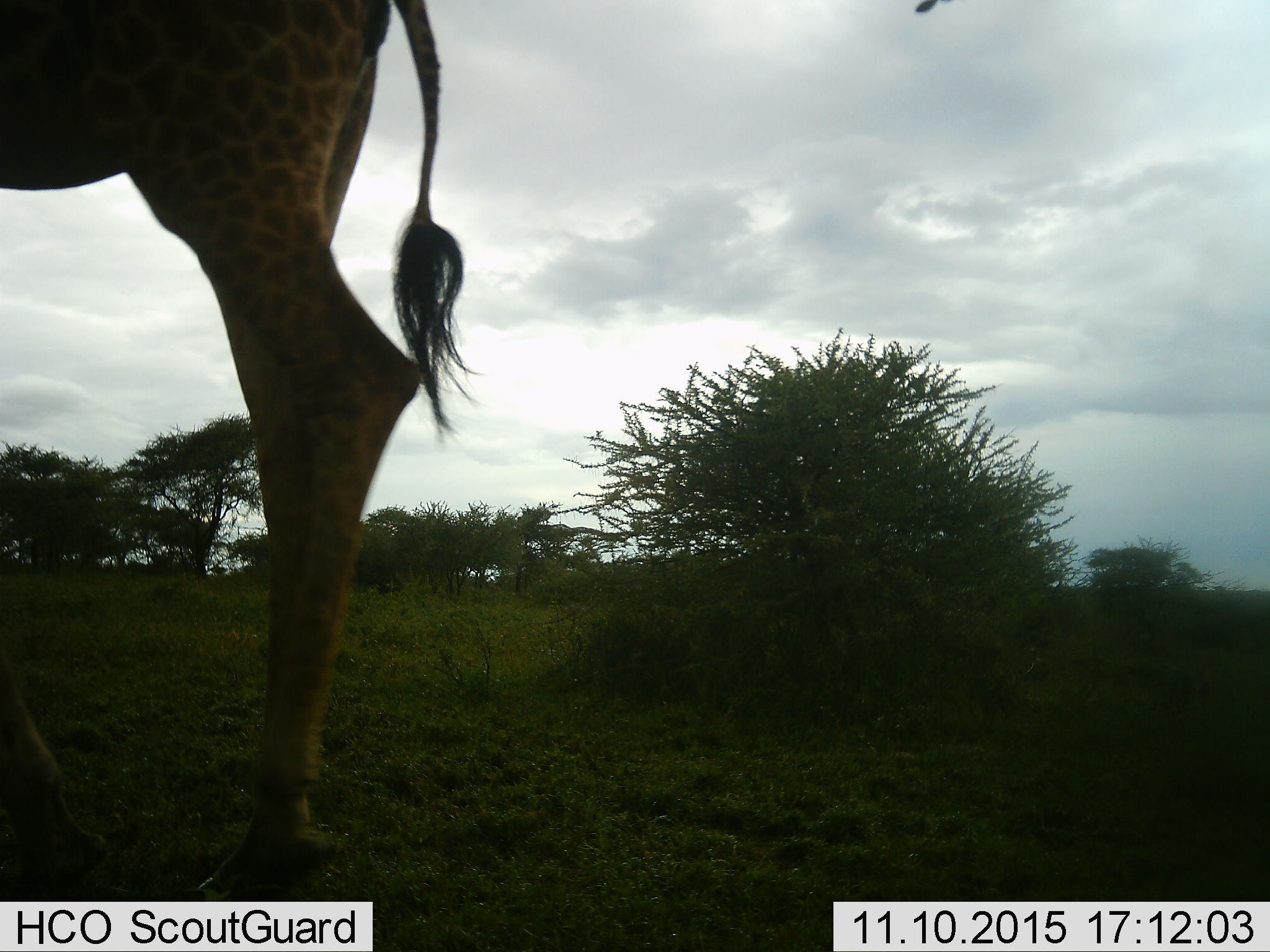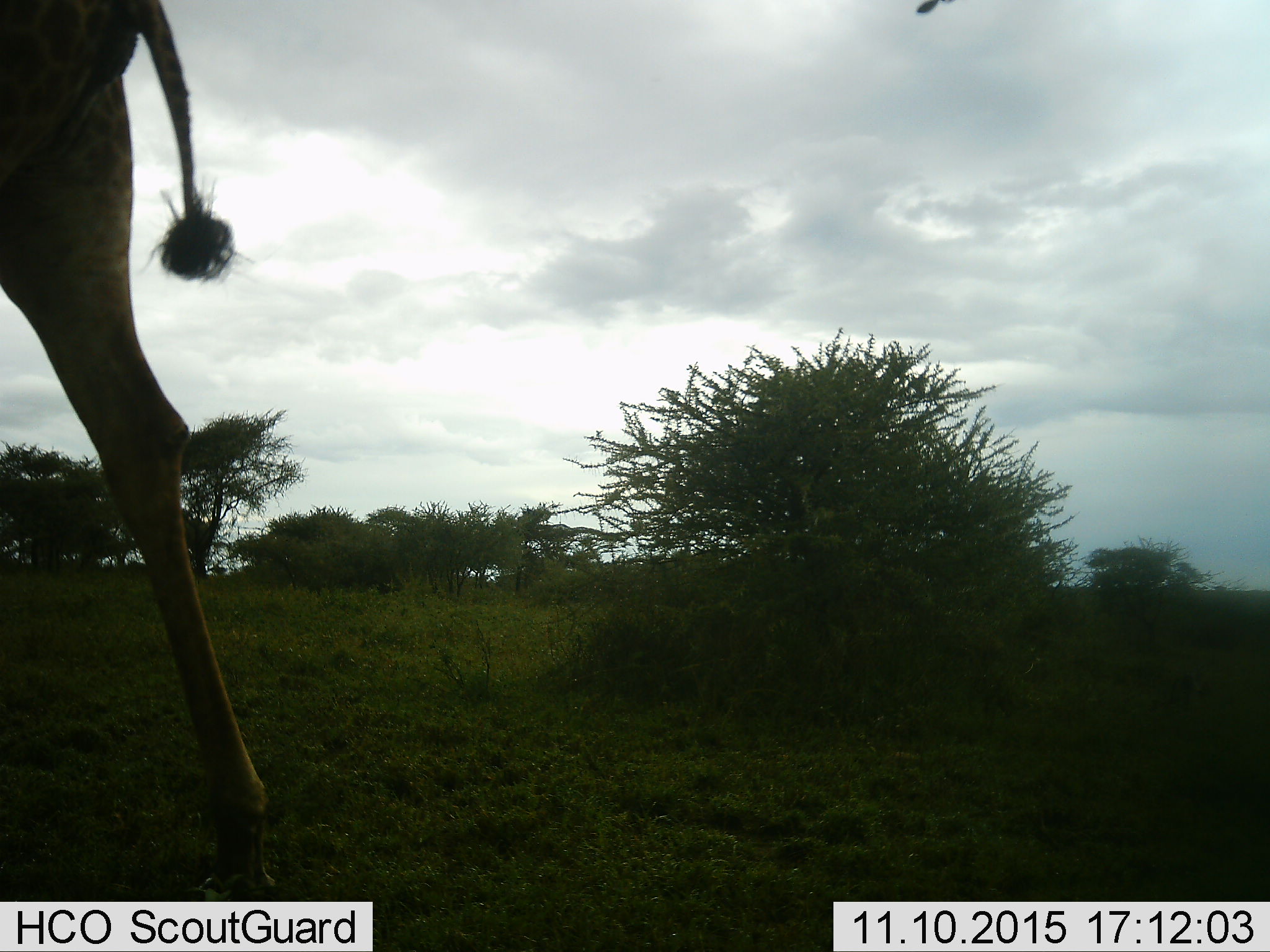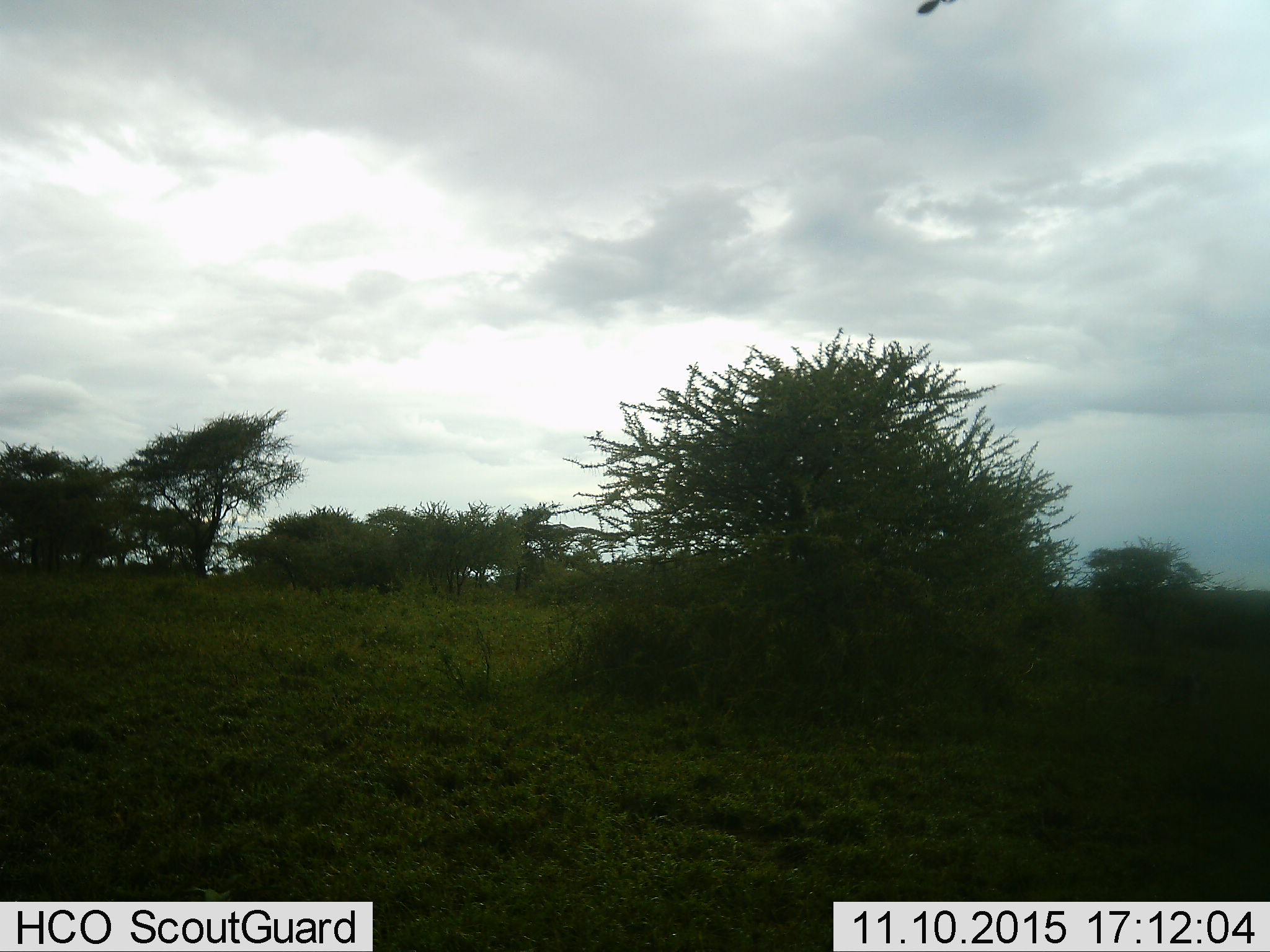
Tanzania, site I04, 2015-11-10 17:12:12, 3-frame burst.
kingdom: Animalia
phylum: Chordata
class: Mammalia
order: Artiodactyla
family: Giraffidae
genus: Giraffa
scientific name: Giraffa camelopardalis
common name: giraffe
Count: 1.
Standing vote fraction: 29%.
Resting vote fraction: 0%.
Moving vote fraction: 71%.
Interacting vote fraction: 0%.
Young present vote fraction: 0%.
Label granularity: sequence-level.